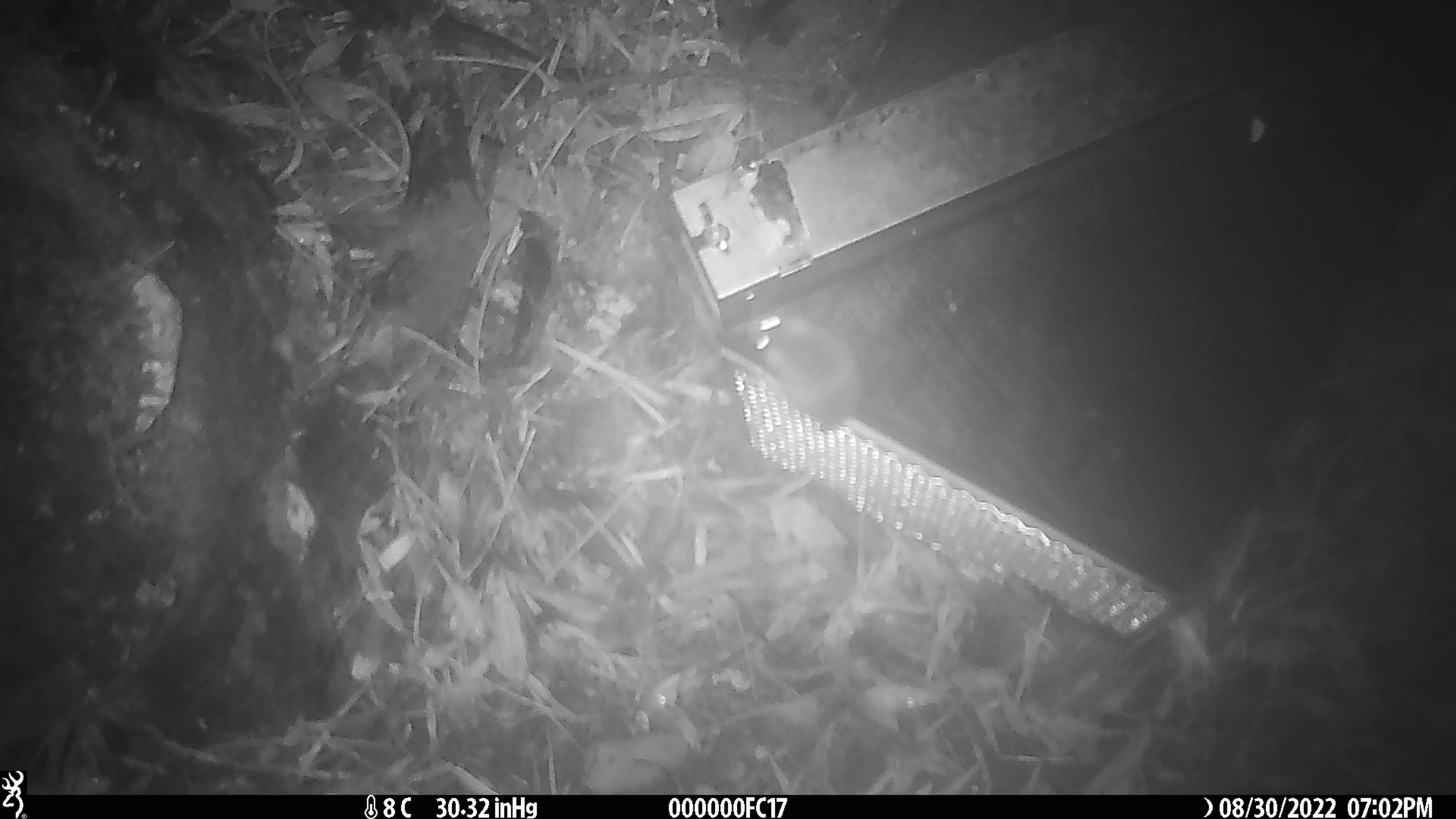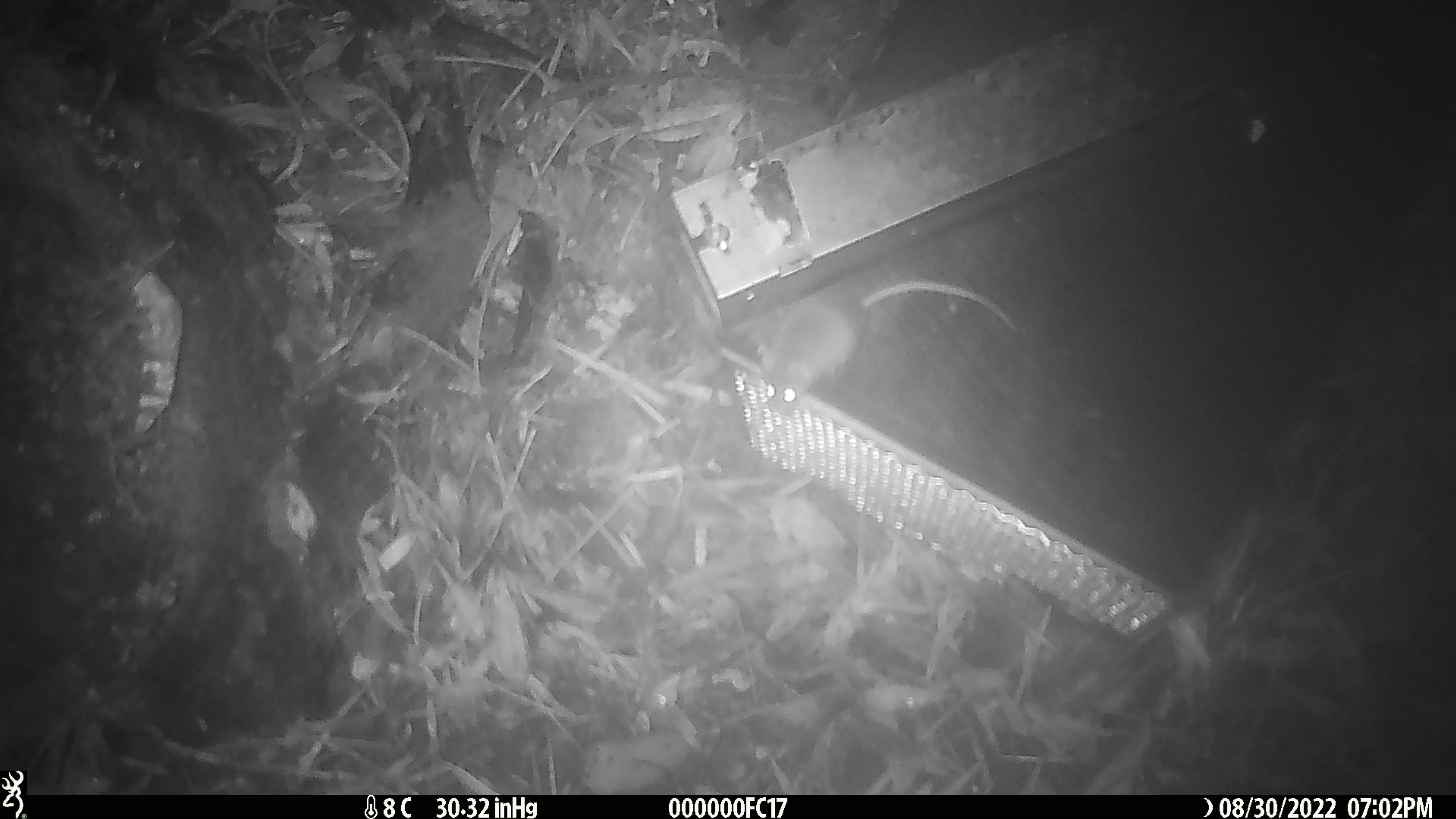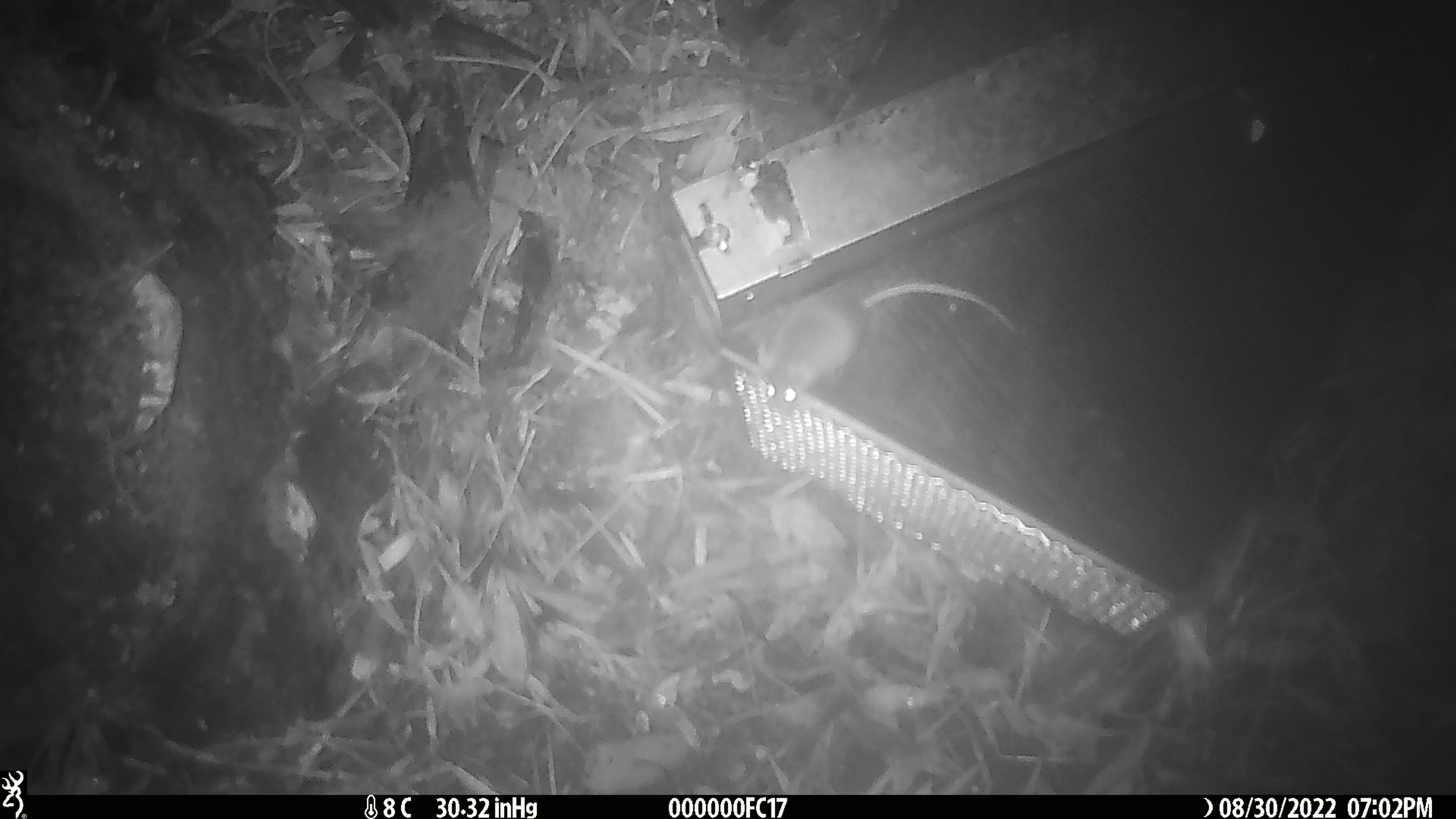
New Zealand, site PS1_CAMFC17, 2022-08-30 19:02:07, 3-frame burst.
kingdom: Animalia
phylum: Chordata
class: Mammalia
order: Rodentia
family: Muridae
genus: Mus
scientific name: Mus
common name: mouse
Mouse (Mus).